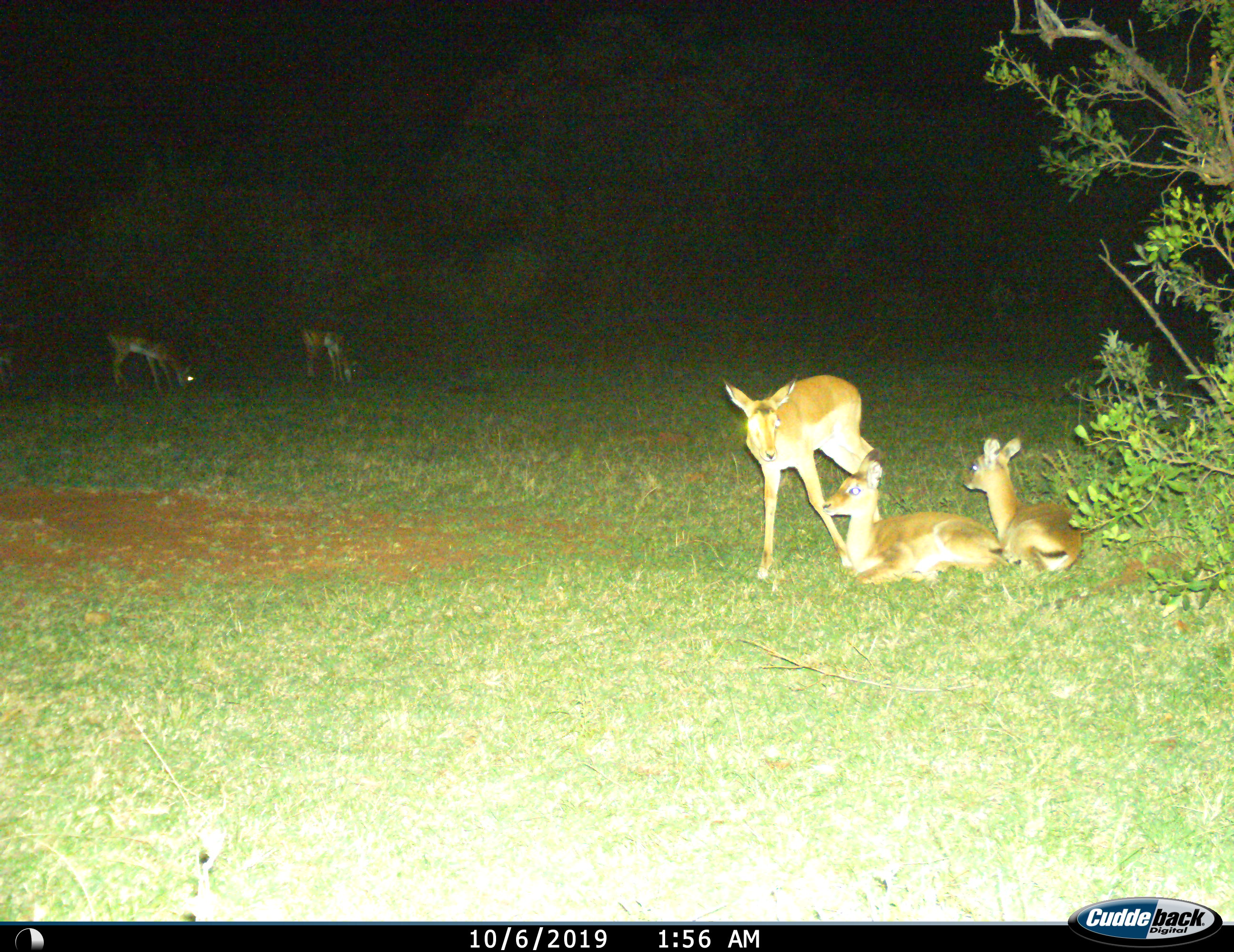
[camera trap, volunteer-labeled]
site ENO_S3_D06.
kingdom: Animalia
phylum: Chordata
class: Mammalia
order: Artiodactyla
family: Bovidae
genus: Aepyceros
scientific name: Aepyceros melampus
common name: impala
Impala (Aepyceros melampus), count 5. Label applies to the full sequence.